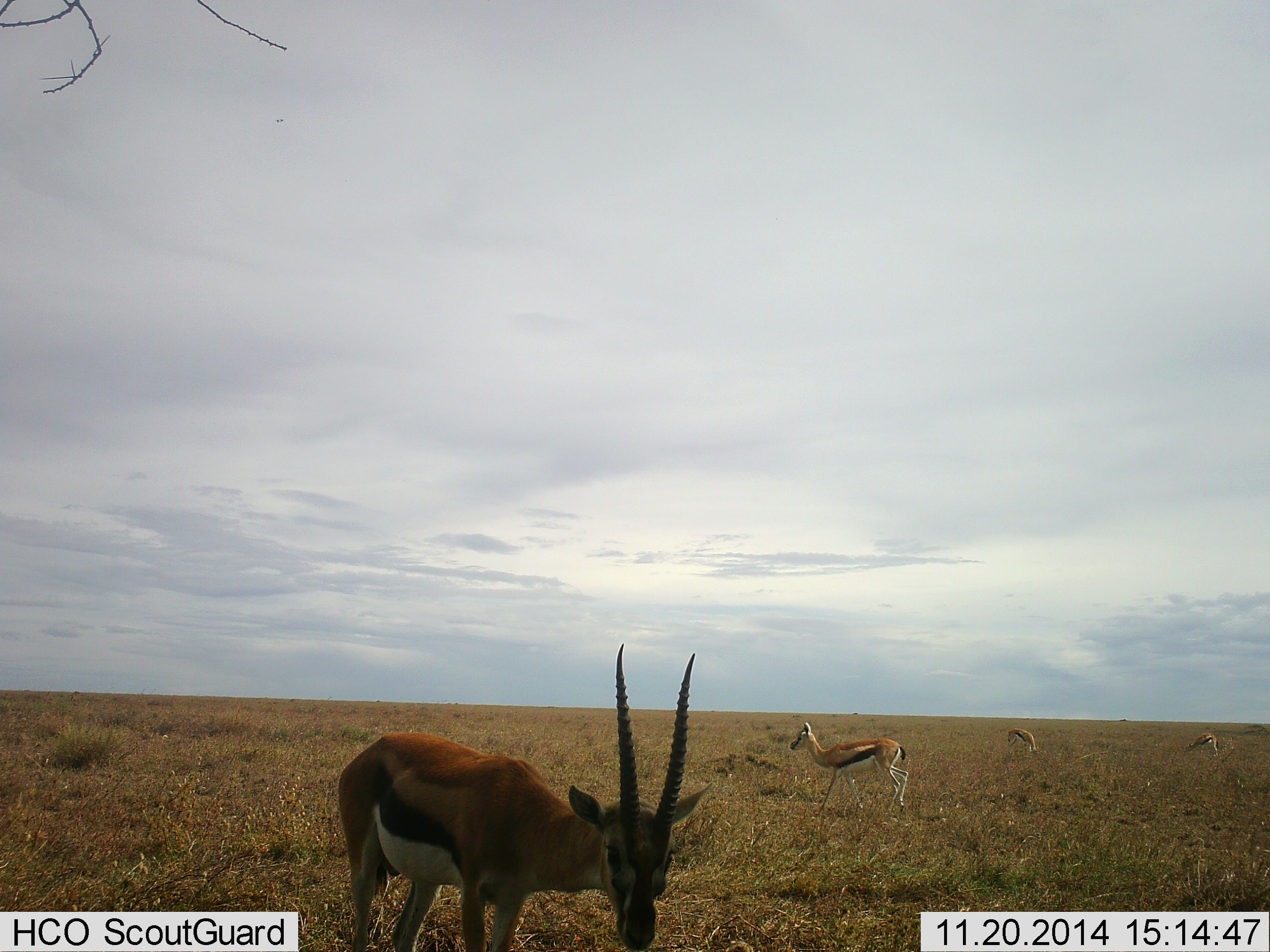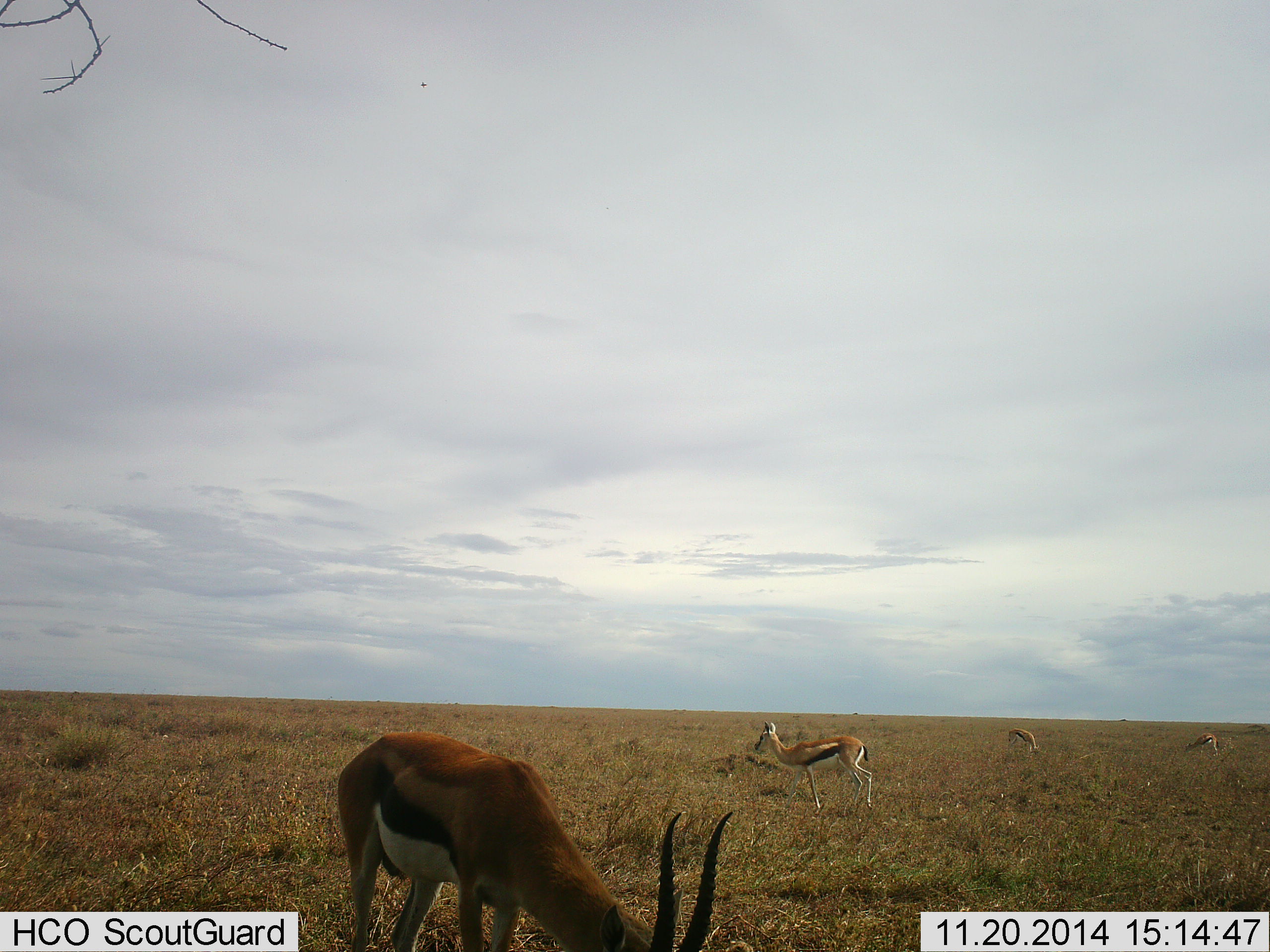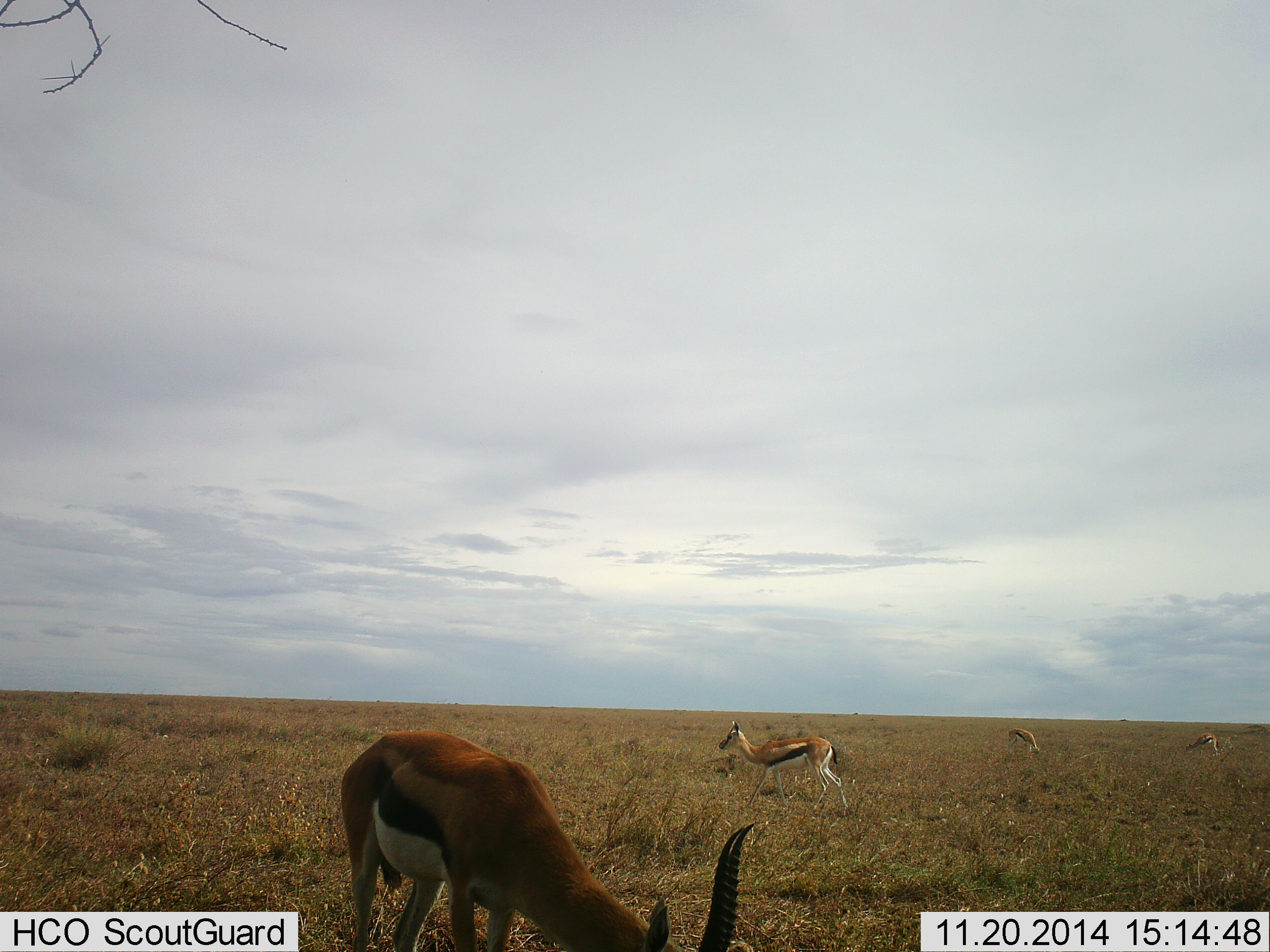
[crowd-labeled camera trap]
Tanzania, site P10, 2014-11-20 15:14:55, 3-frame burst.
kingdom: Animalia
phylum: Chordata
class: Mammalia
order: Artiodactyla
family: Bovidae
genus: Eudorcas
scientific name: Eudorcas thomsonii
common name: thomson's gazelle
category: gazellethomsons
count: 4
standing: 50%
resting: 0%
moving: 20%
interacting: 0%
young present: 0%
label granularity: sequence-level